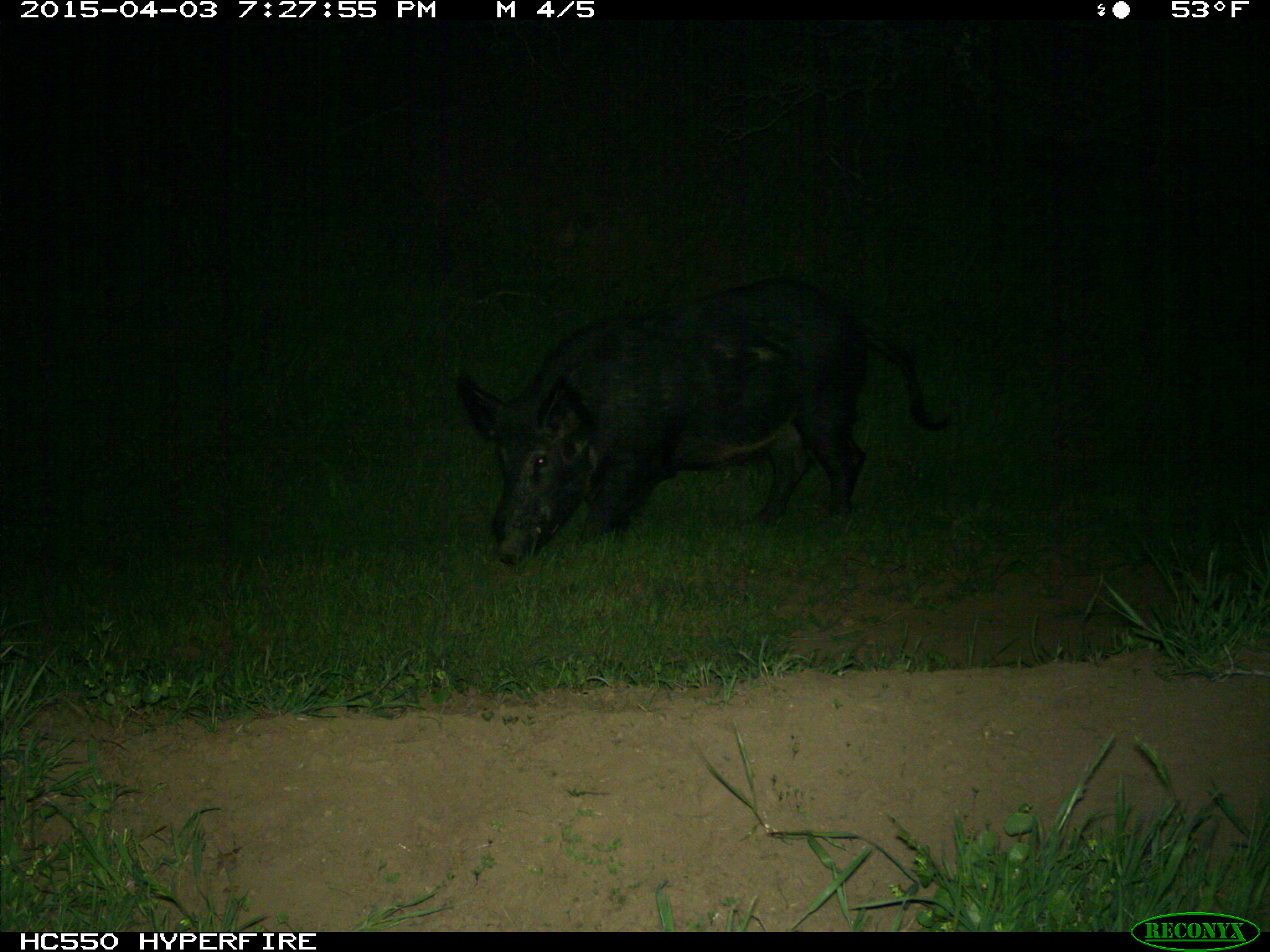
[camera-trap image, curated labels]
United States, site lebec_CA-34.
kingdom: Animalia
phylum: Chordata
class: Mammalia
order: Artiodactyla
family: Suidae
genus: Sus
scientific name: Sus scrofa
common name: wild boar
Sus scrofa (wild boar).